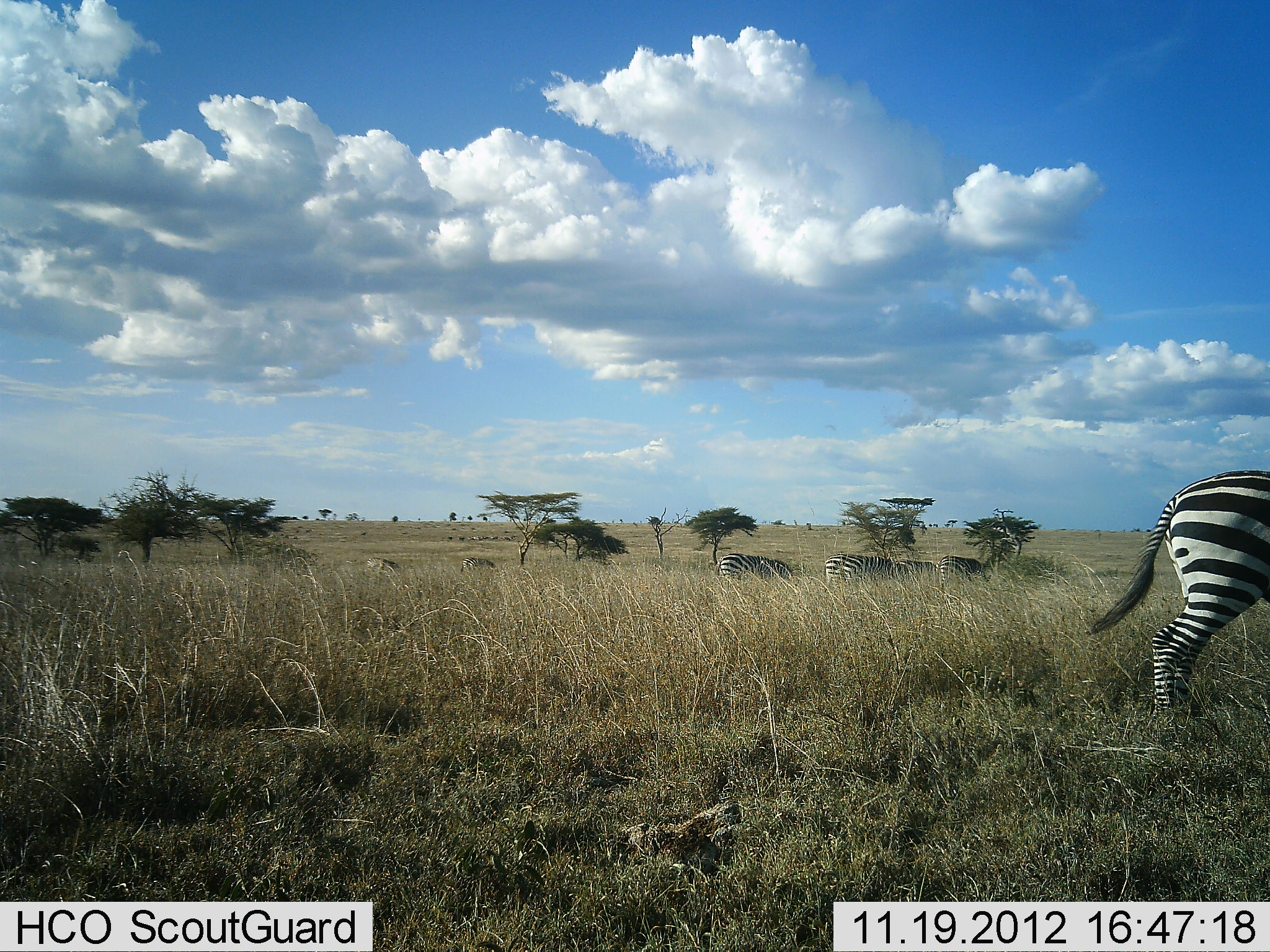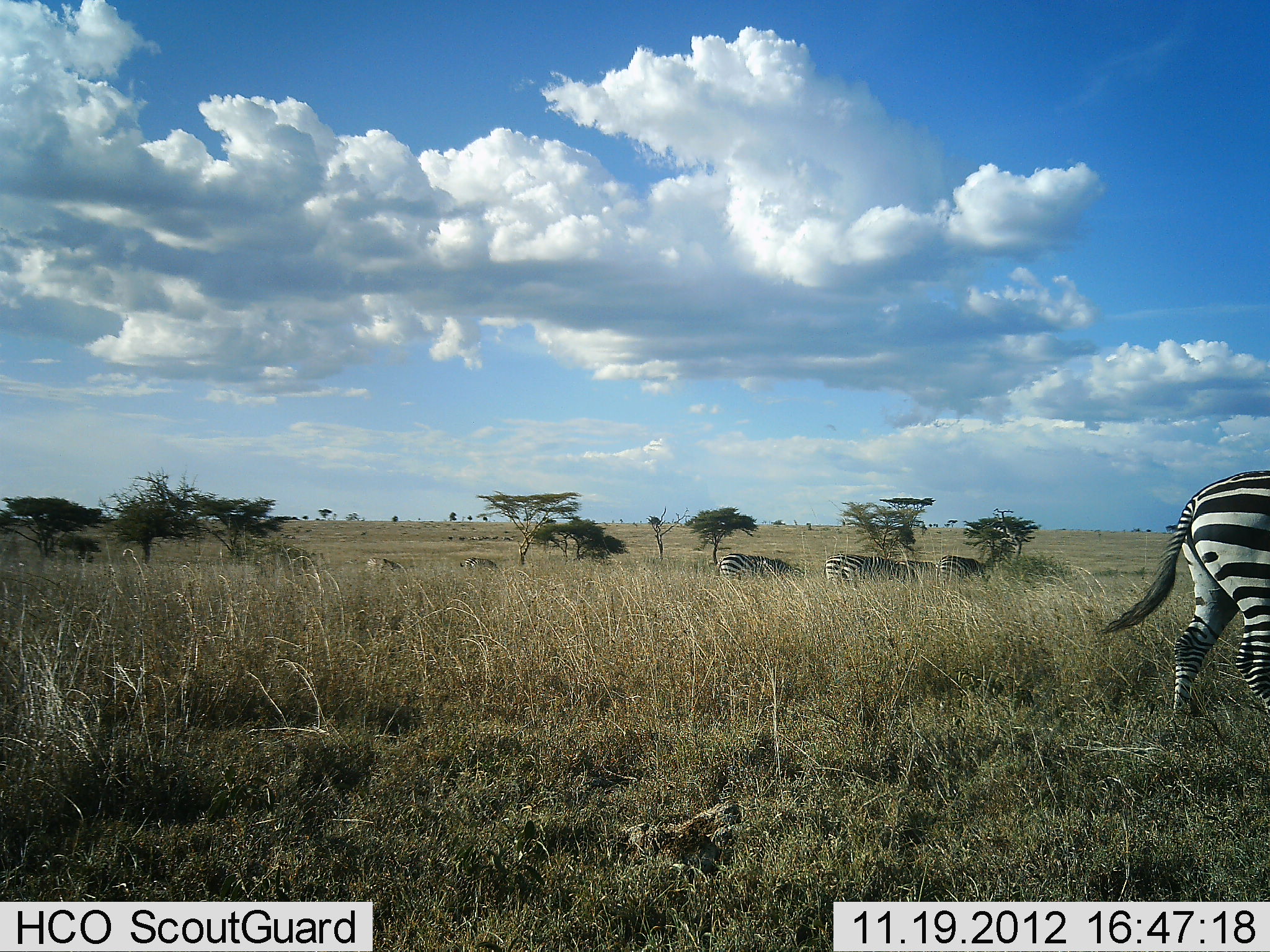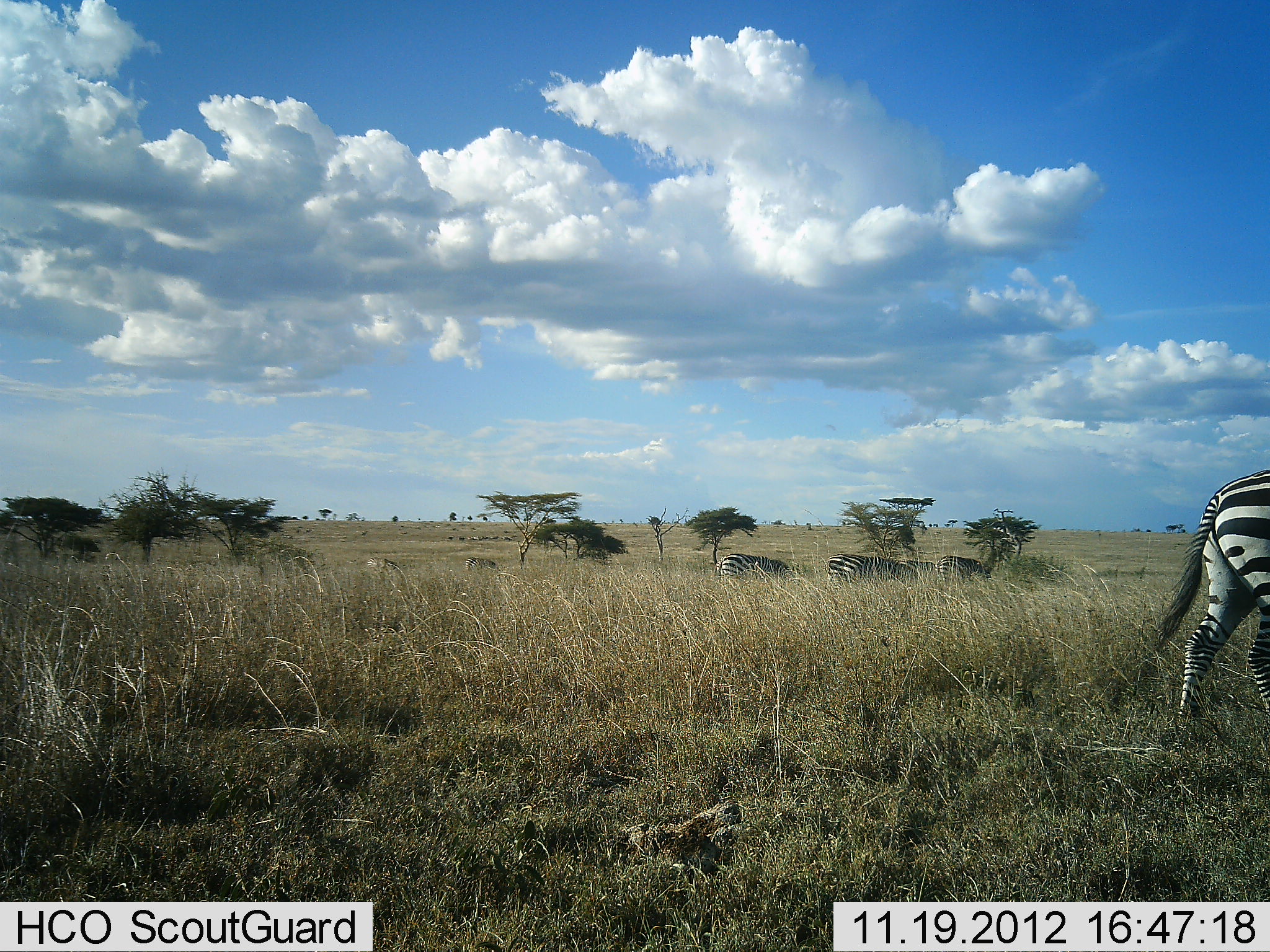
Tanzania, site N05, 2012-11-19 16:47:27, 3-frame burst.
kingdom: Animalia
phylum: Chordata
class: Mammalia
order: Perissodactyla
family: Equidae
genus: Equus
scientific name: Equus quagga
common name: plains zebra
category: zebra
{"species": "zebra (plains zebra) (Equus quagga)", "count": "7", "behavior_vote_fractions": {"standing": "20%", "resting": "0%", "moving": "60%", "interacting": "0%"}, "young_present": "0%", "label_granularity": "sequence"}